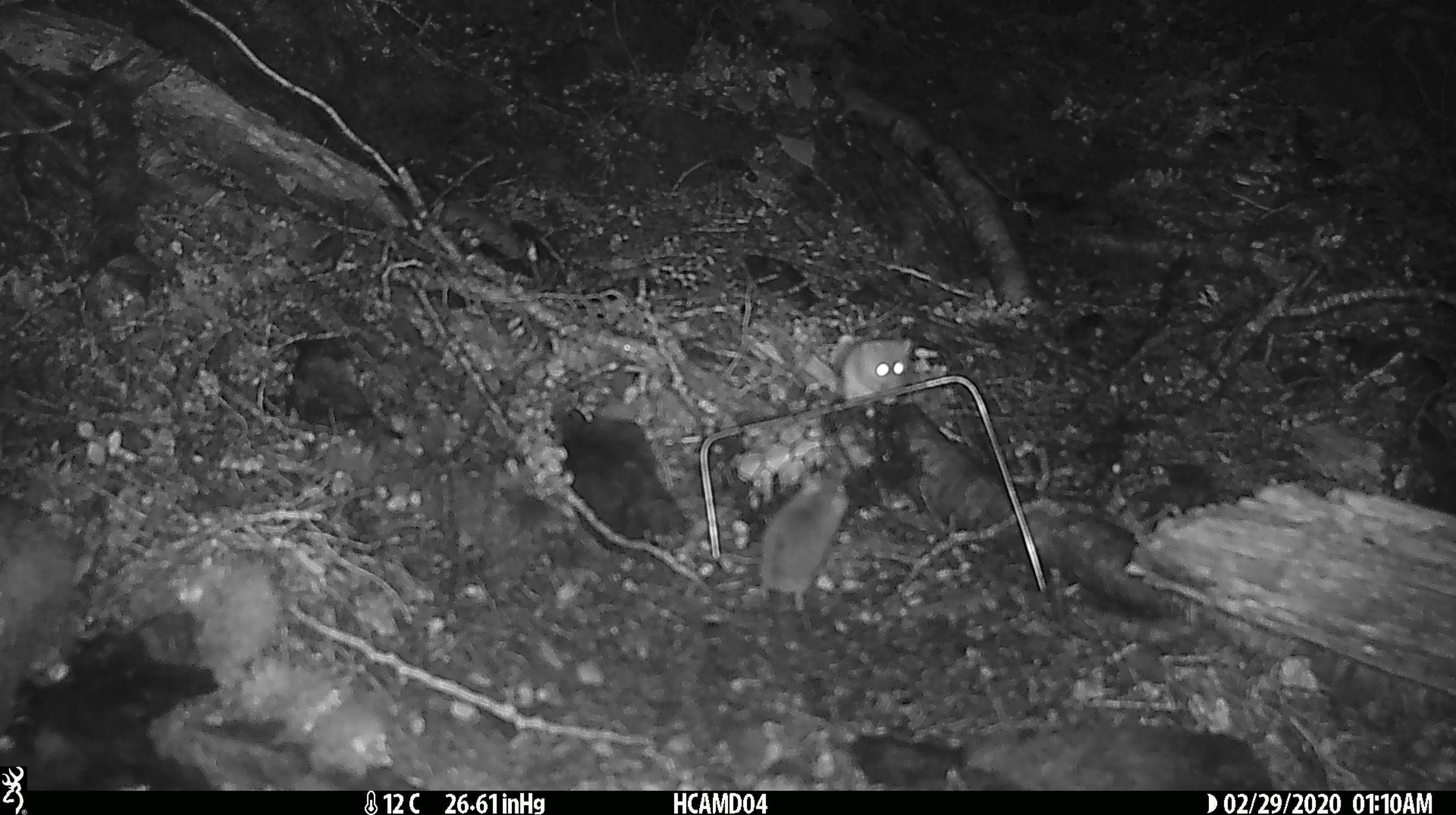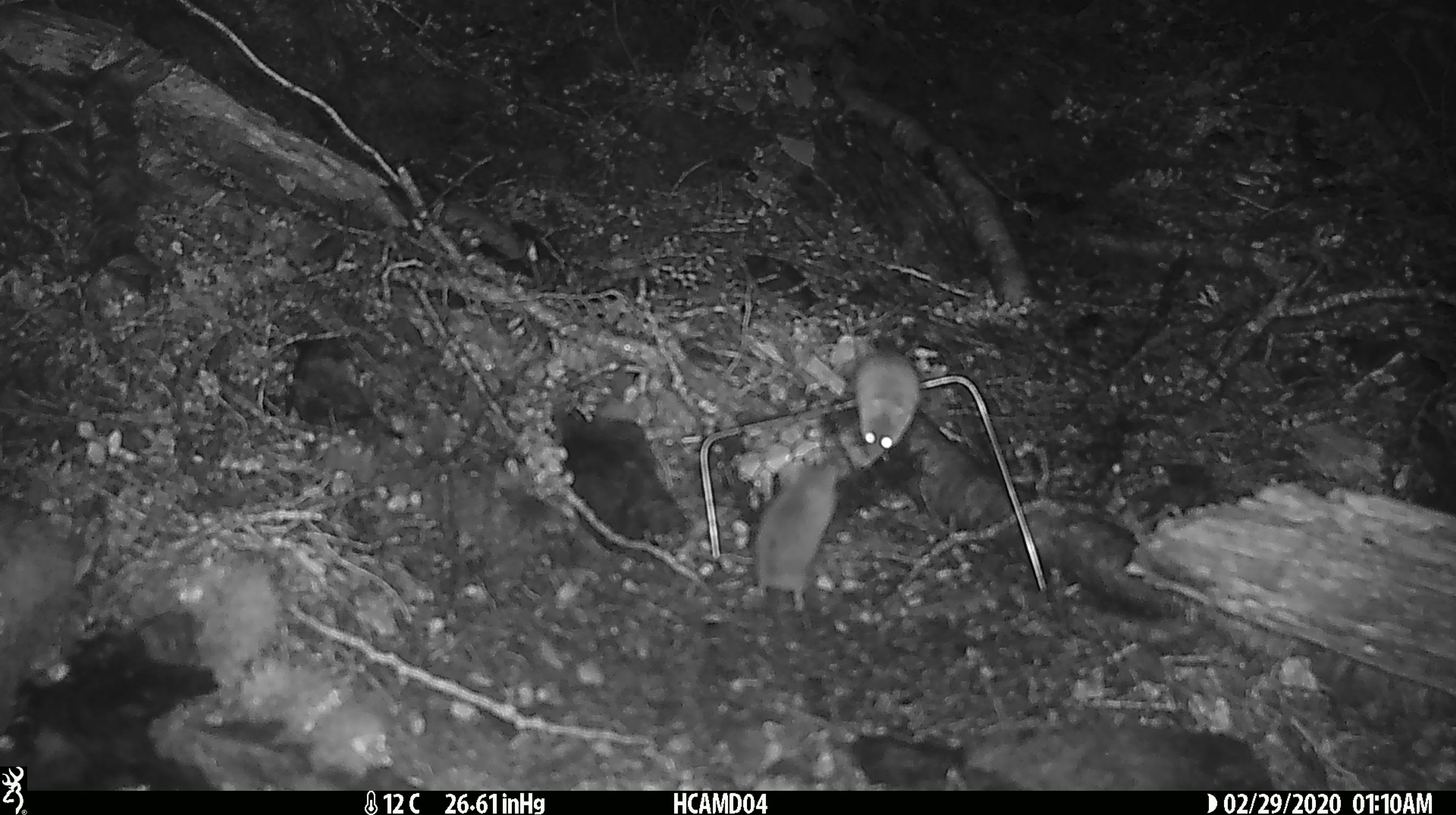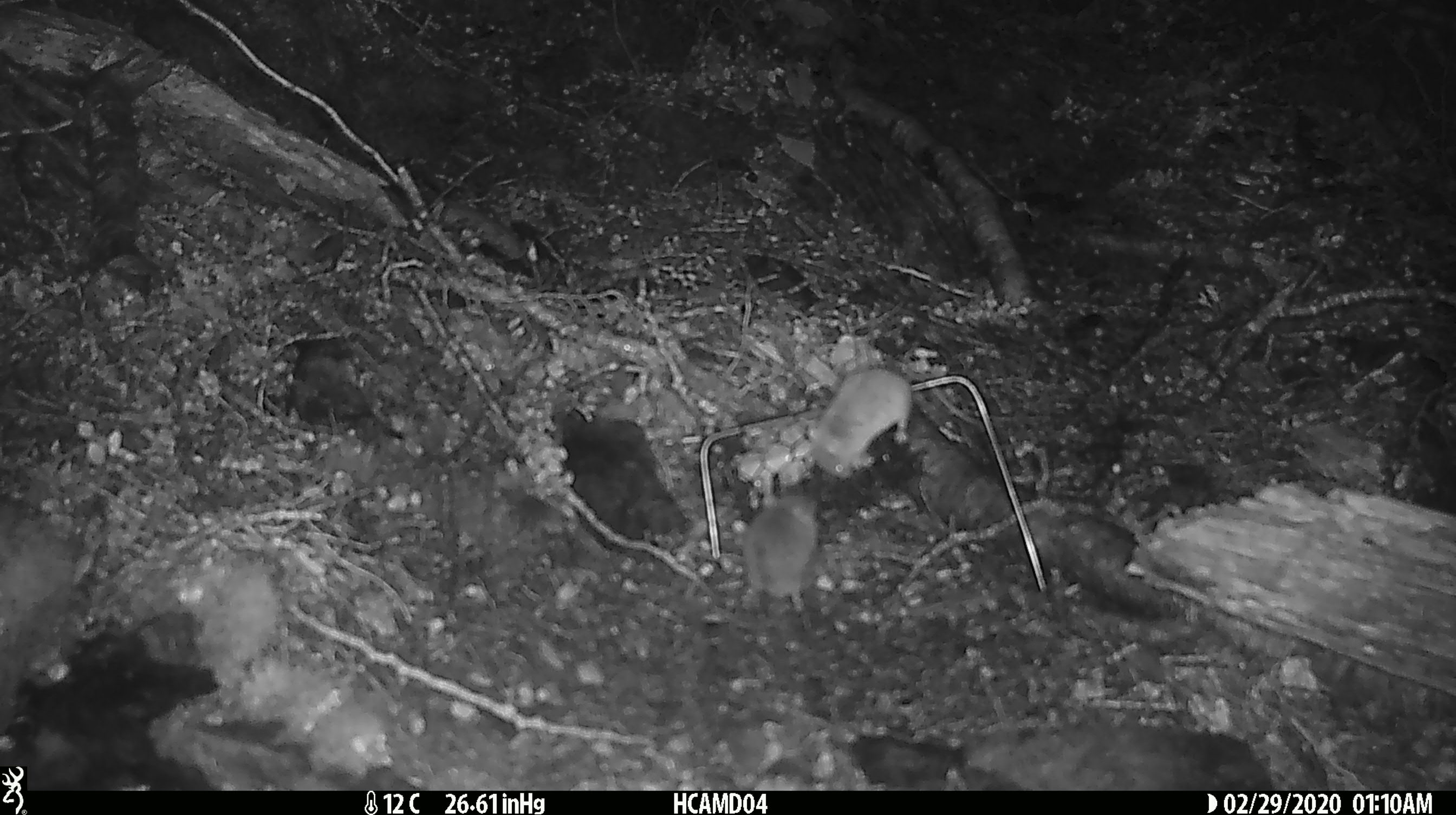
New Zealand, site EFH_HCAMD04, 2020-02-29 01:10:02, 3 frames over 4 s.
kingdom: Animalia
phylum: Chordata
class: Mammalia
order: Rodentia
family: Muridae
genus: Mus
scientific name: Mus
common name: mouse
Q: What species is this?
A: Mouse (Mus).